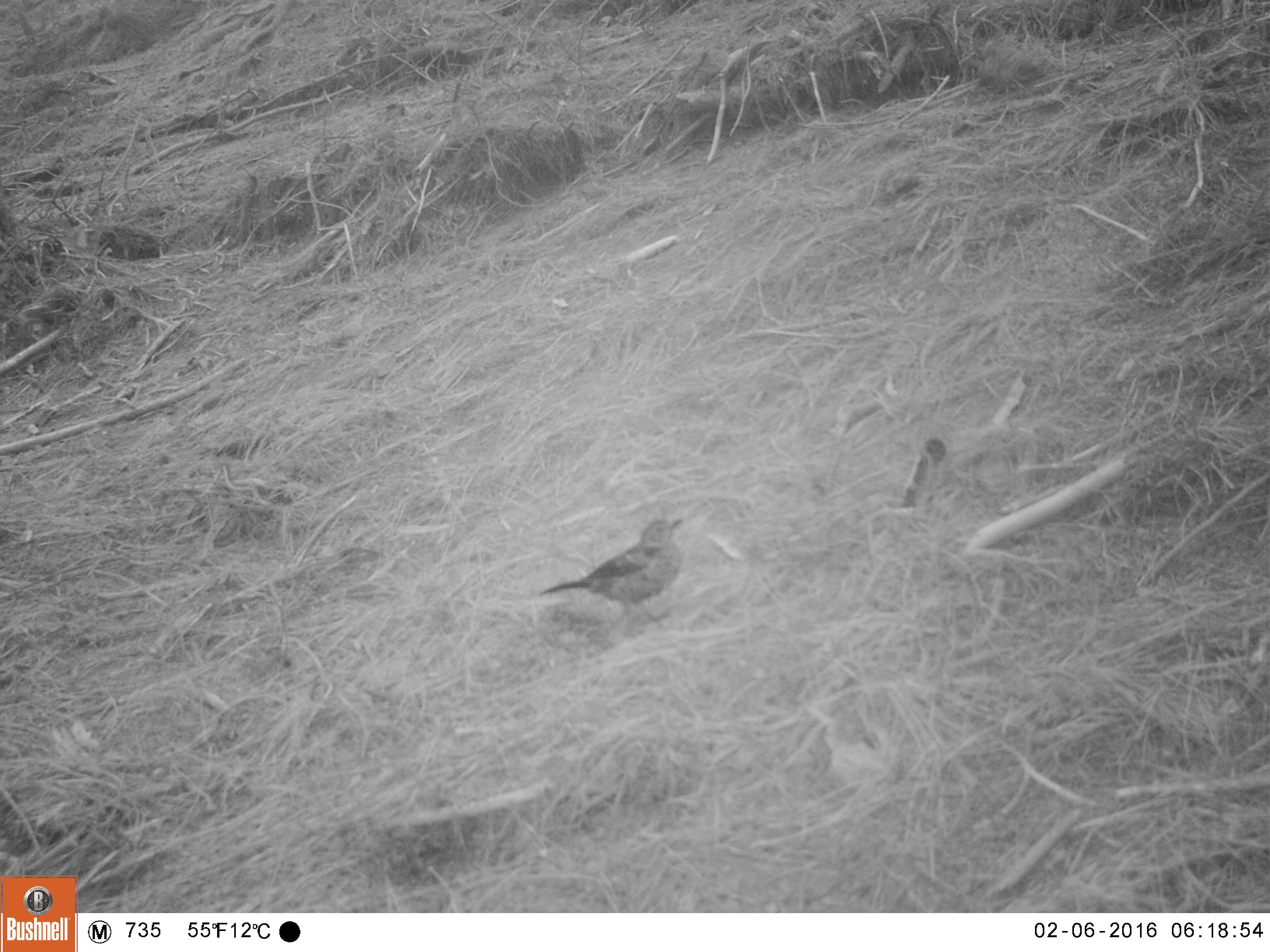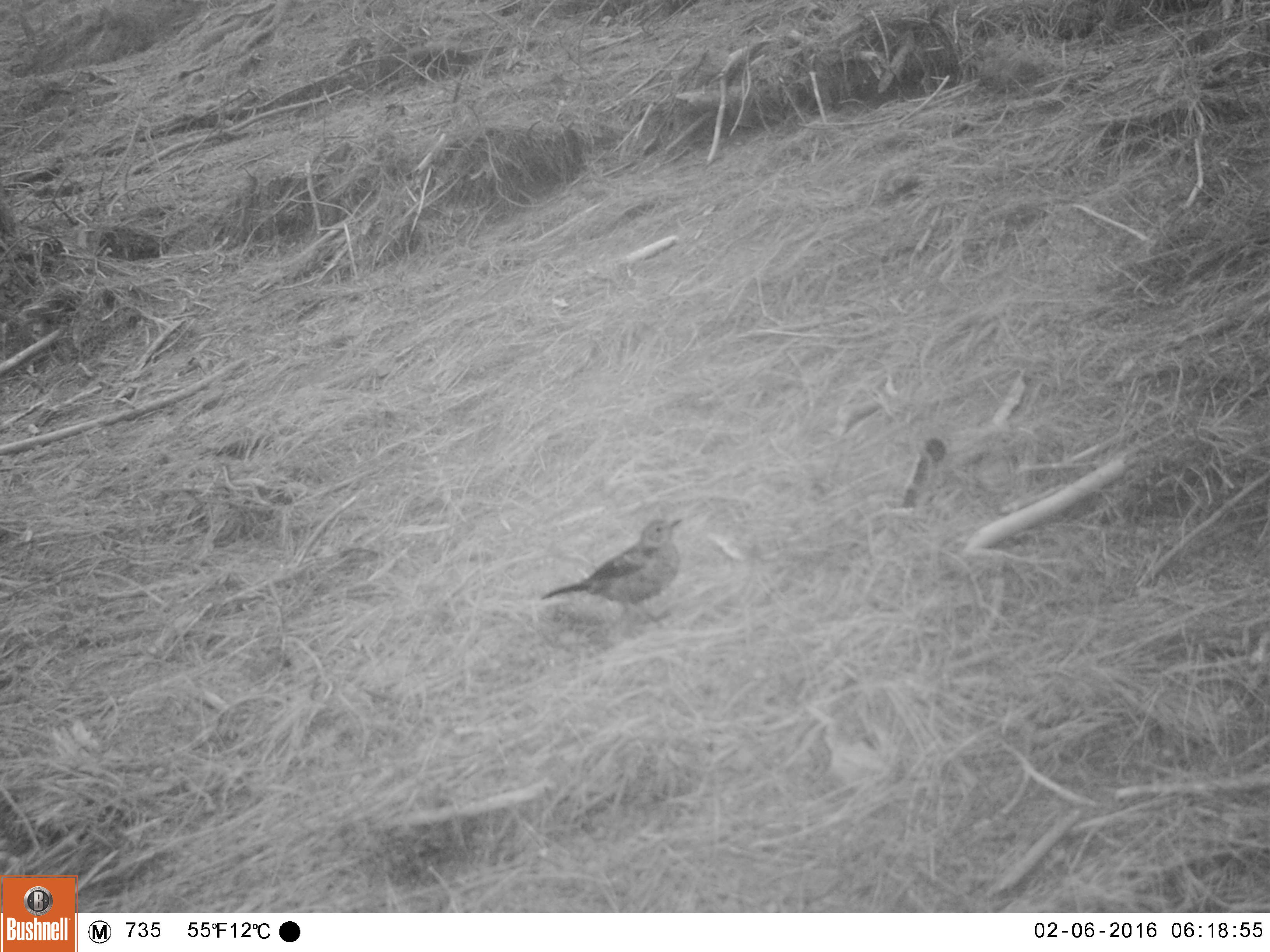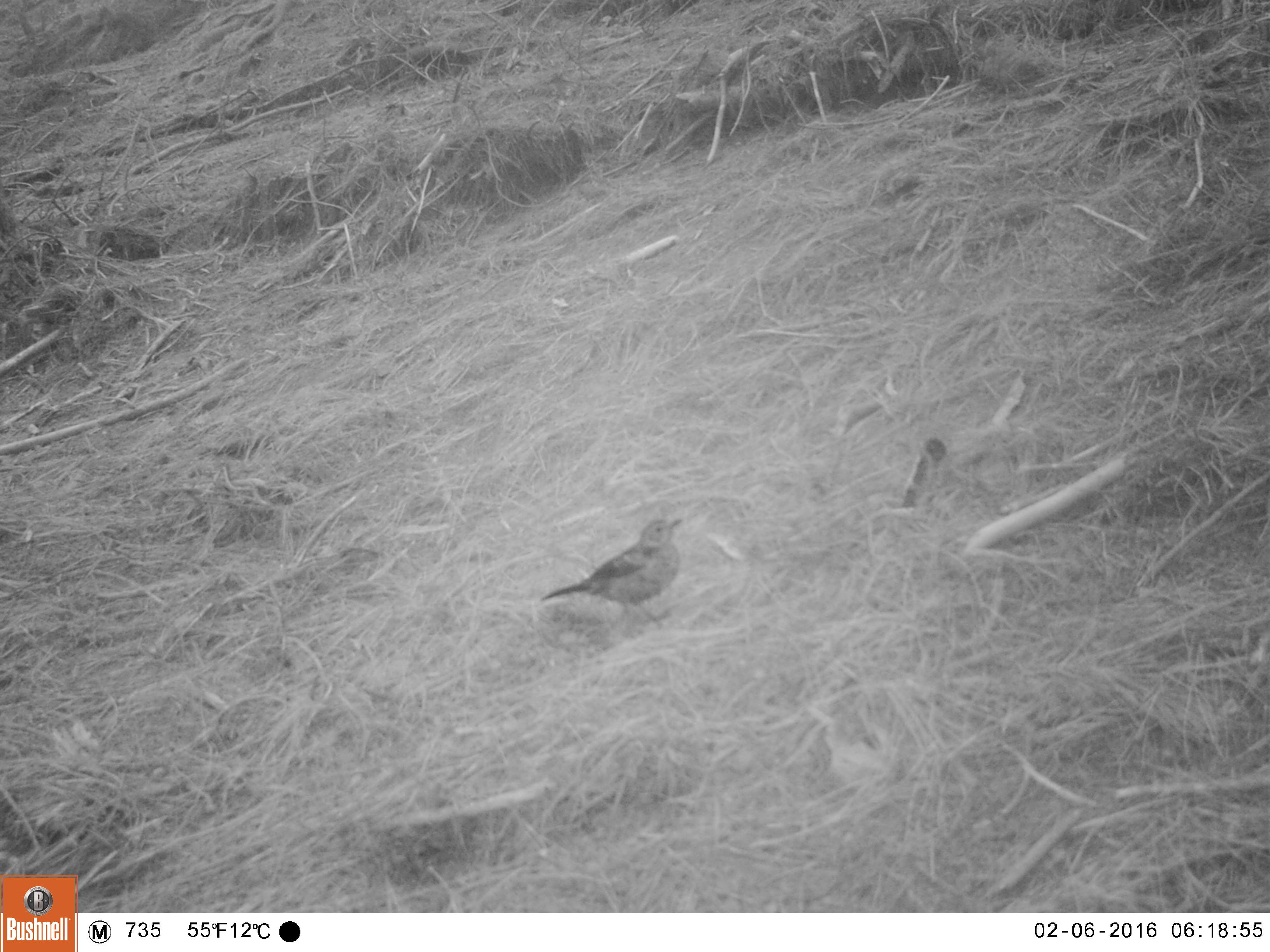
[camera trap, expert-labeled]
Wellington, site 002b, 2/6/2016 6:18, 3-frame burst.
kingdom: Animalia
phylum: Chordata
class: Aves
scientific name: Aves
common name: bird